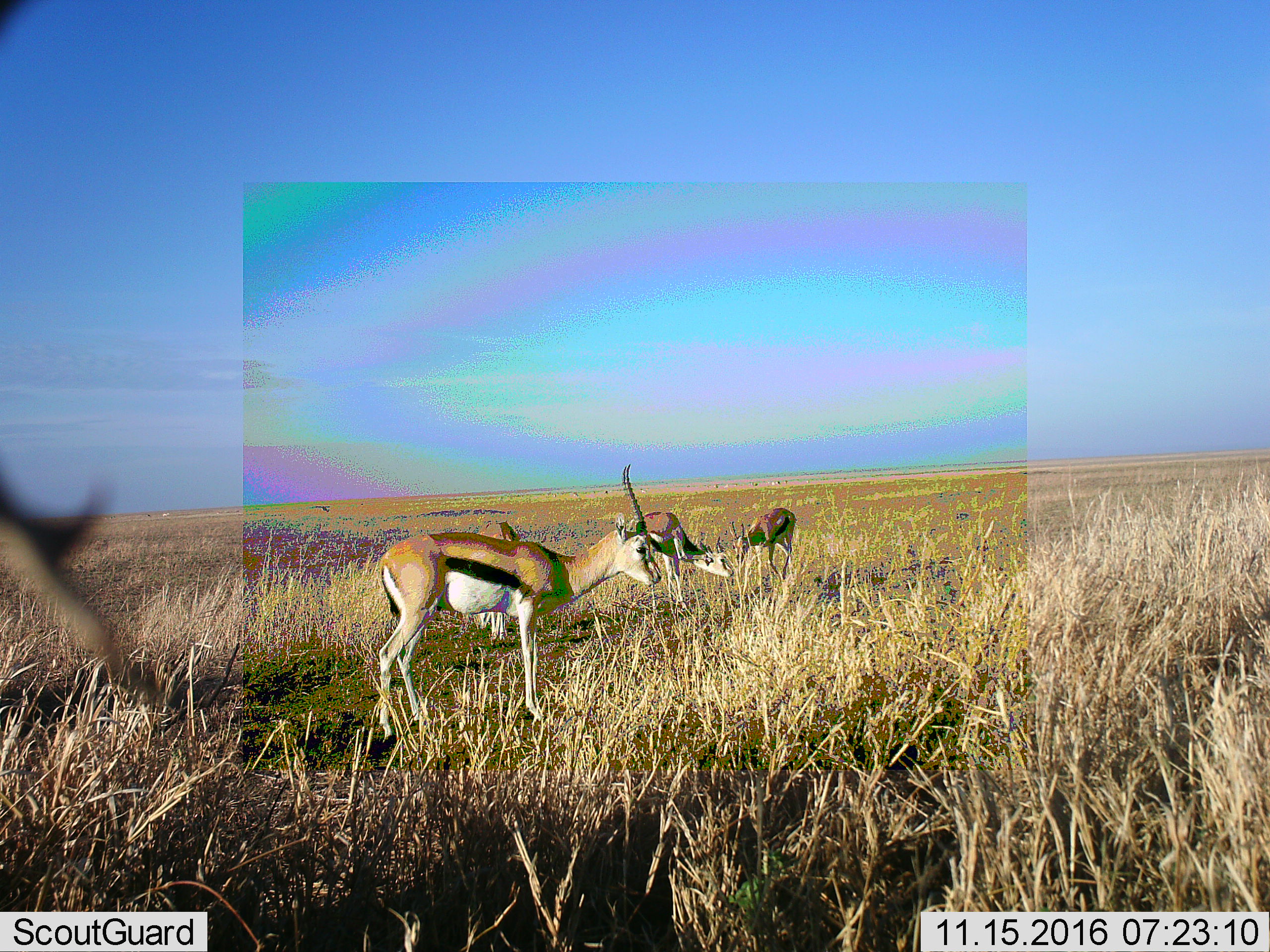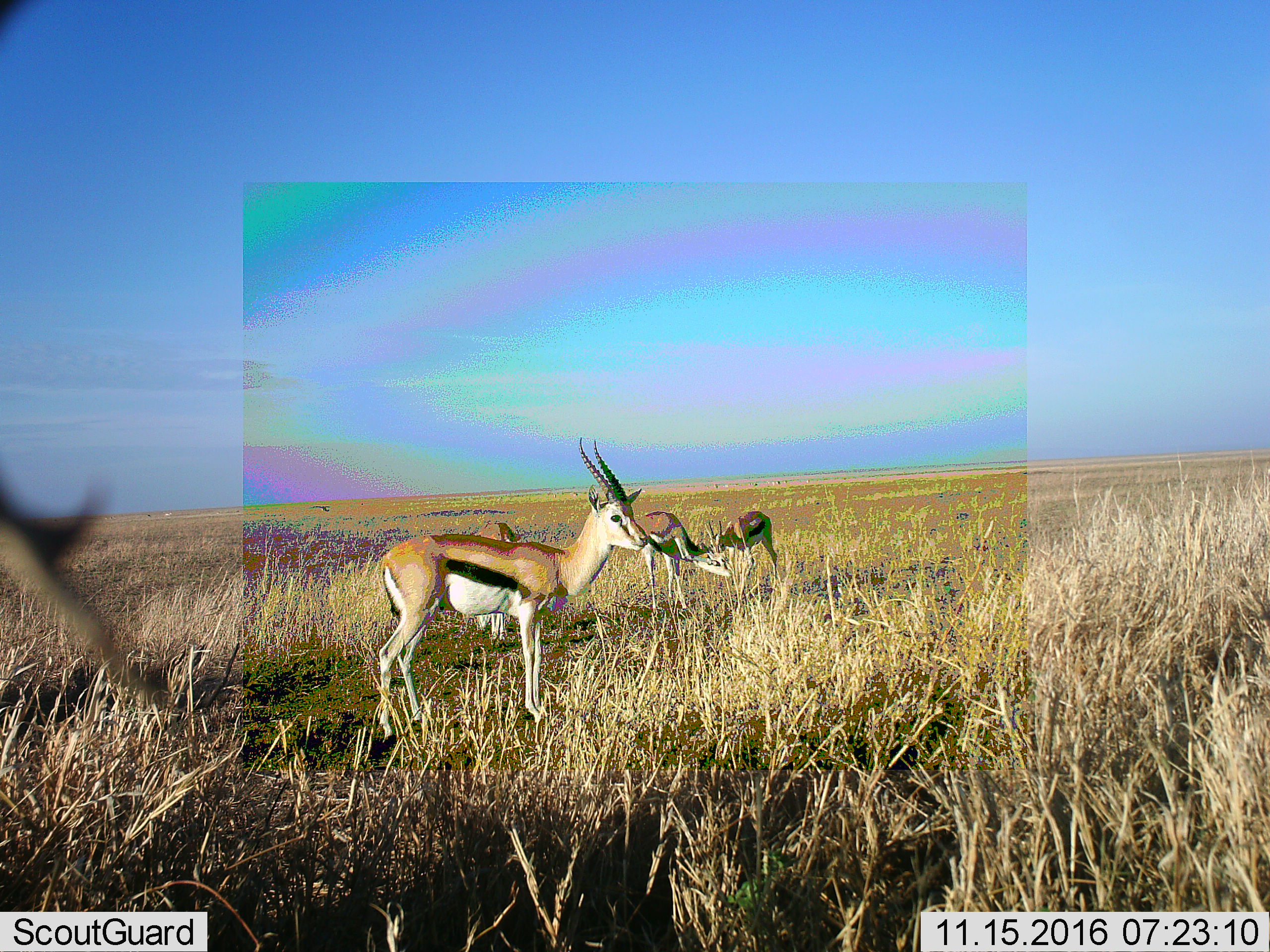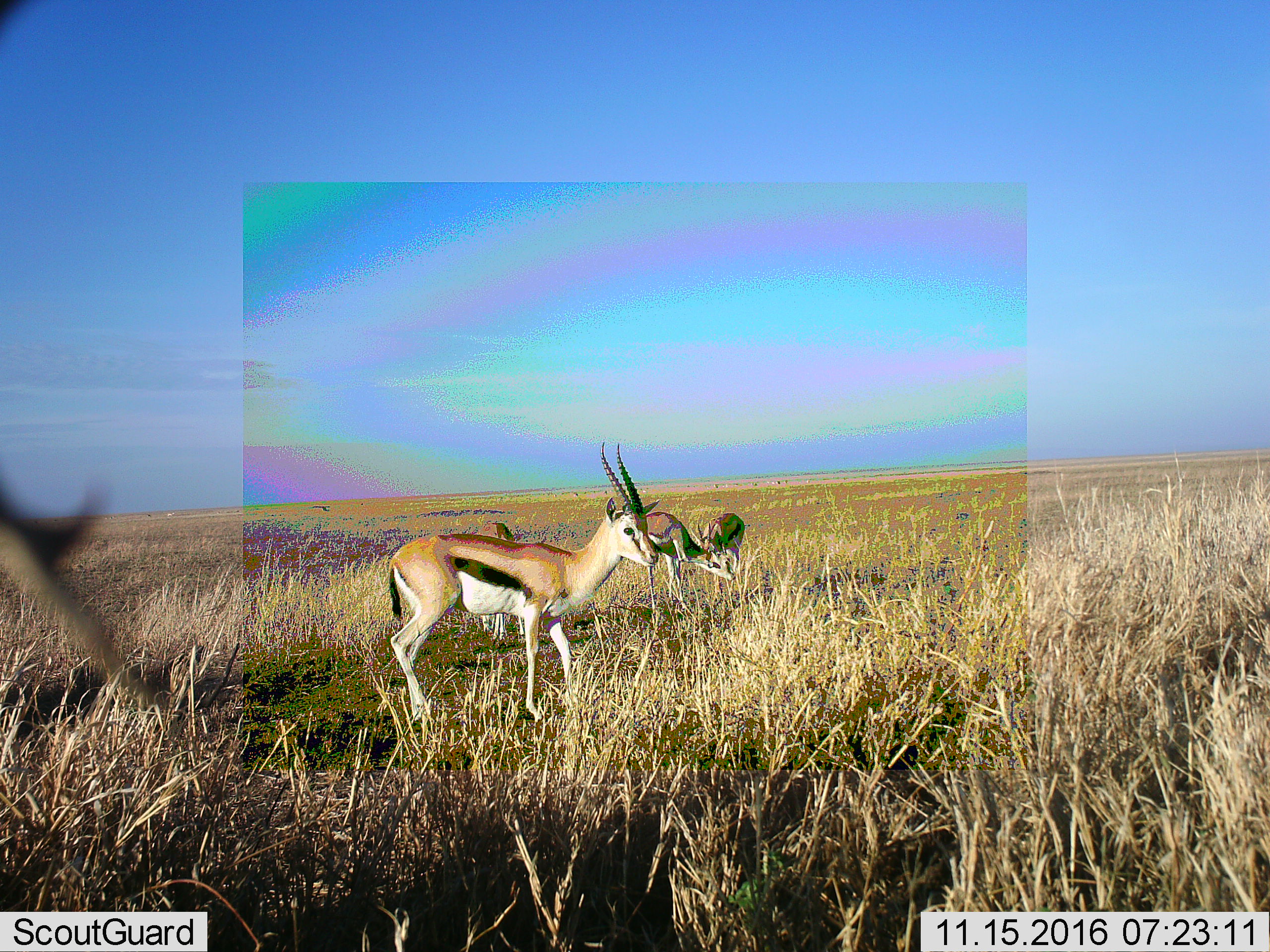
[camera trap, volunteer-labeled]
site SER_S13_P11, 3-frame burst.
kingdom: Animalia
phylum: Chordata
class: Mammalia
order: Artiodactyla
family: Bovidae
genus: Eudorcas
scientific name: Eudorcas thomsonii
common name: thomson's gazelle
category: gazellethomsons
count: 4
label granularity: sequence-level